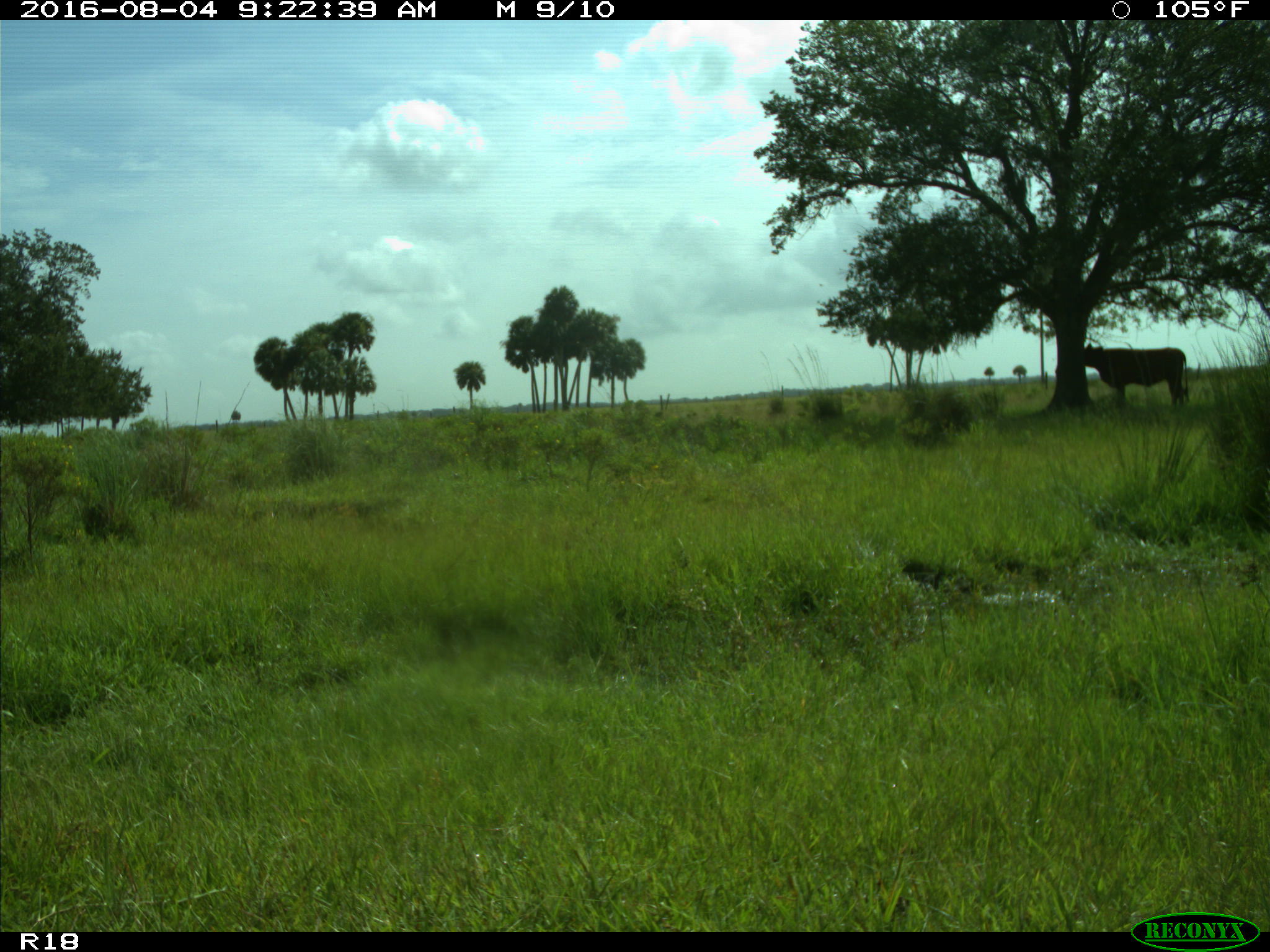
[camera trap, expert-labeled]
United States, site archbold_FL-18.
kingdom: Animalia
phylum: Chordata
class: Mammalia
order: Artiodactyla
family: Bovidae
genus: Bos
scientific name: Bos taurus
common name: domestic cow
Bos taurus (domestic cow).